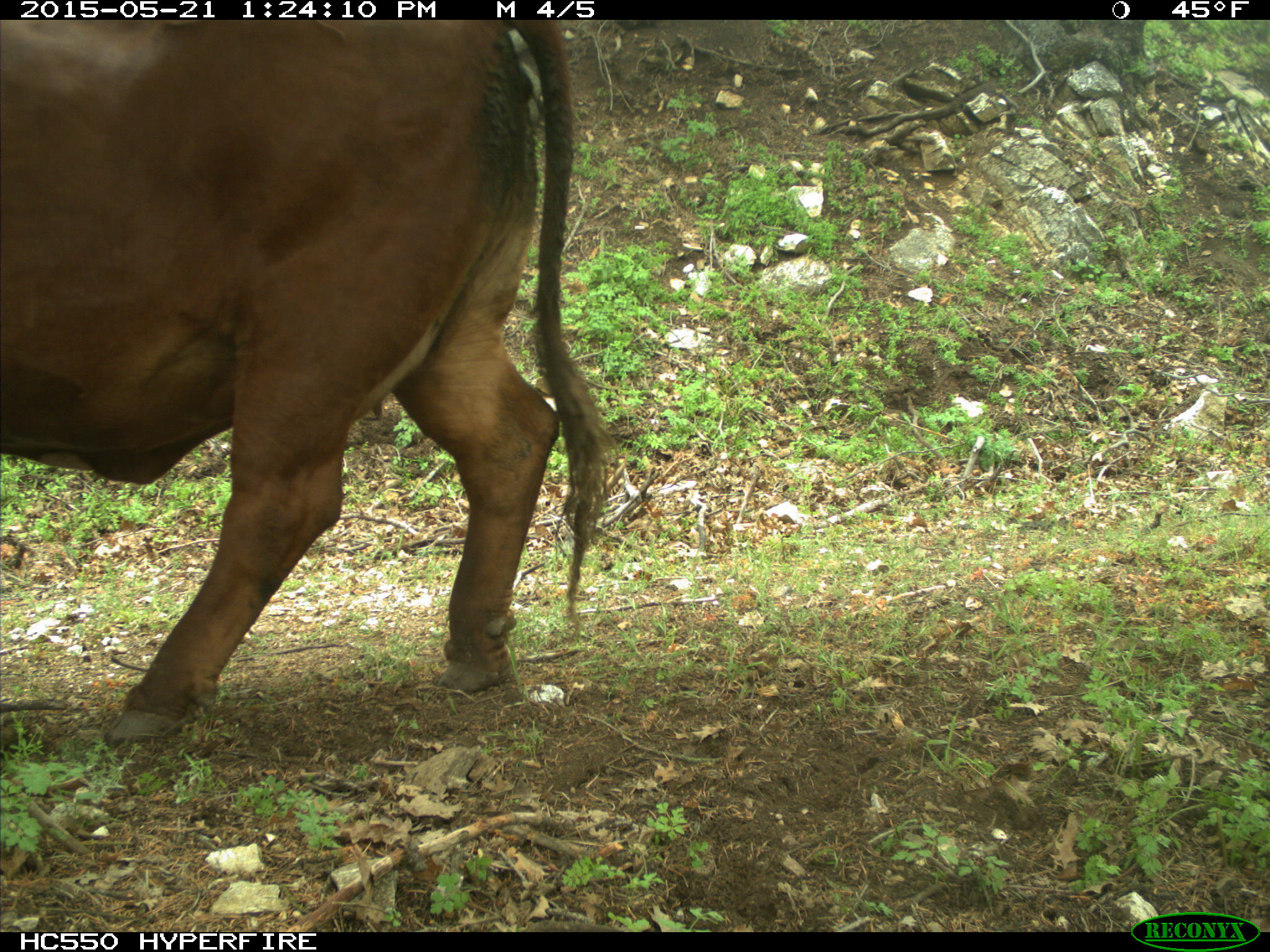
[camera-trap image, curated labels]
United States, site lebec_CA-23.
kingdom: Animalia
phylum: Chordata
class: Mammalia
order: Artiodactyla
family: Bovidae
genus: Bos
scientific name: Bos taurus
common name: domestic cow